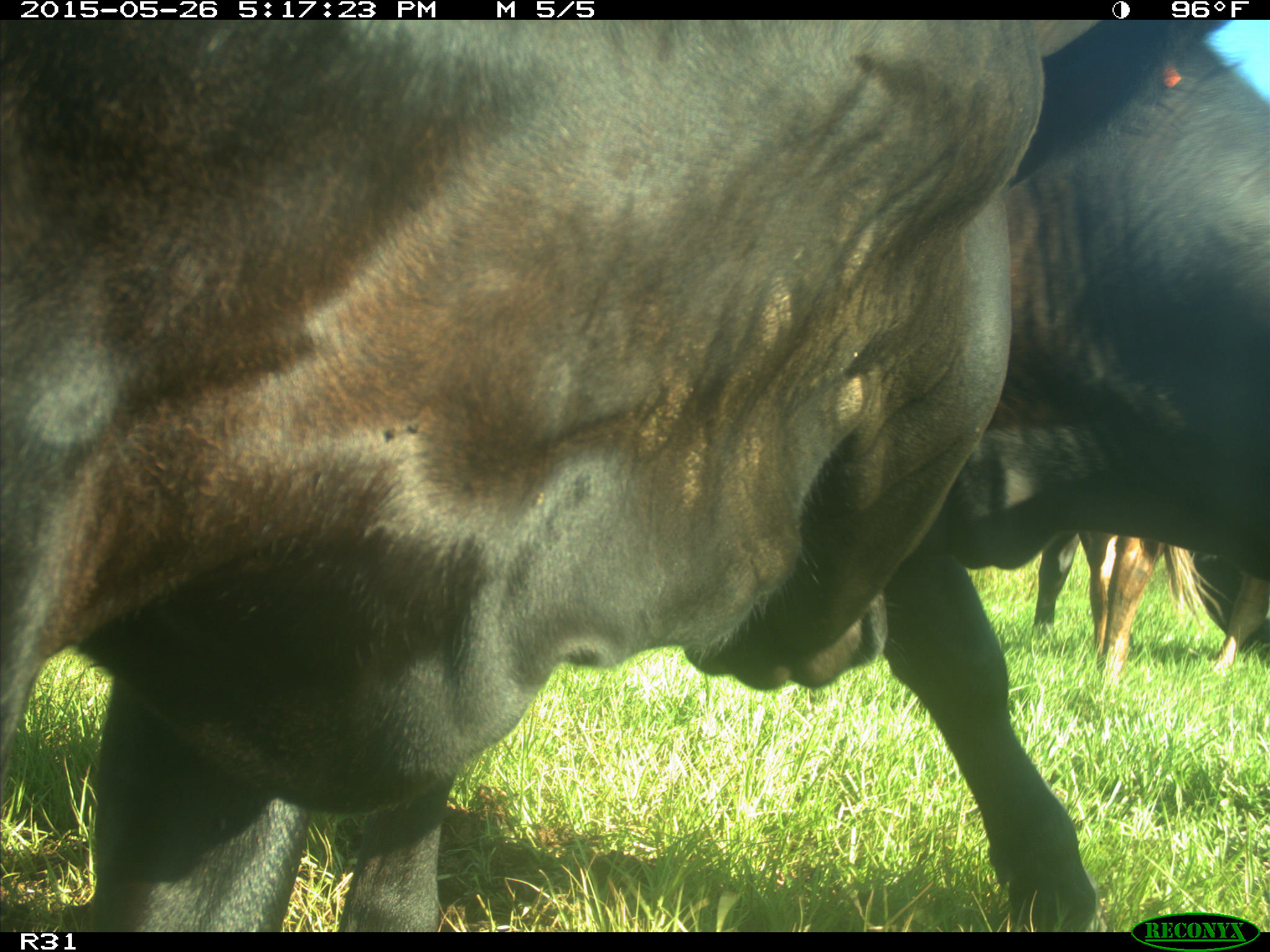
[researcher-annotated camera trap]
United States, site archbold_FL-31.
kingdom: Animalia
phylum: Chordata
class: Mammalia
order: Artiodactyla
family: Bovidae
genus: Bos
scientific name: Bos taurus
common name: domestic cow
Bos taurus (domestic cow).